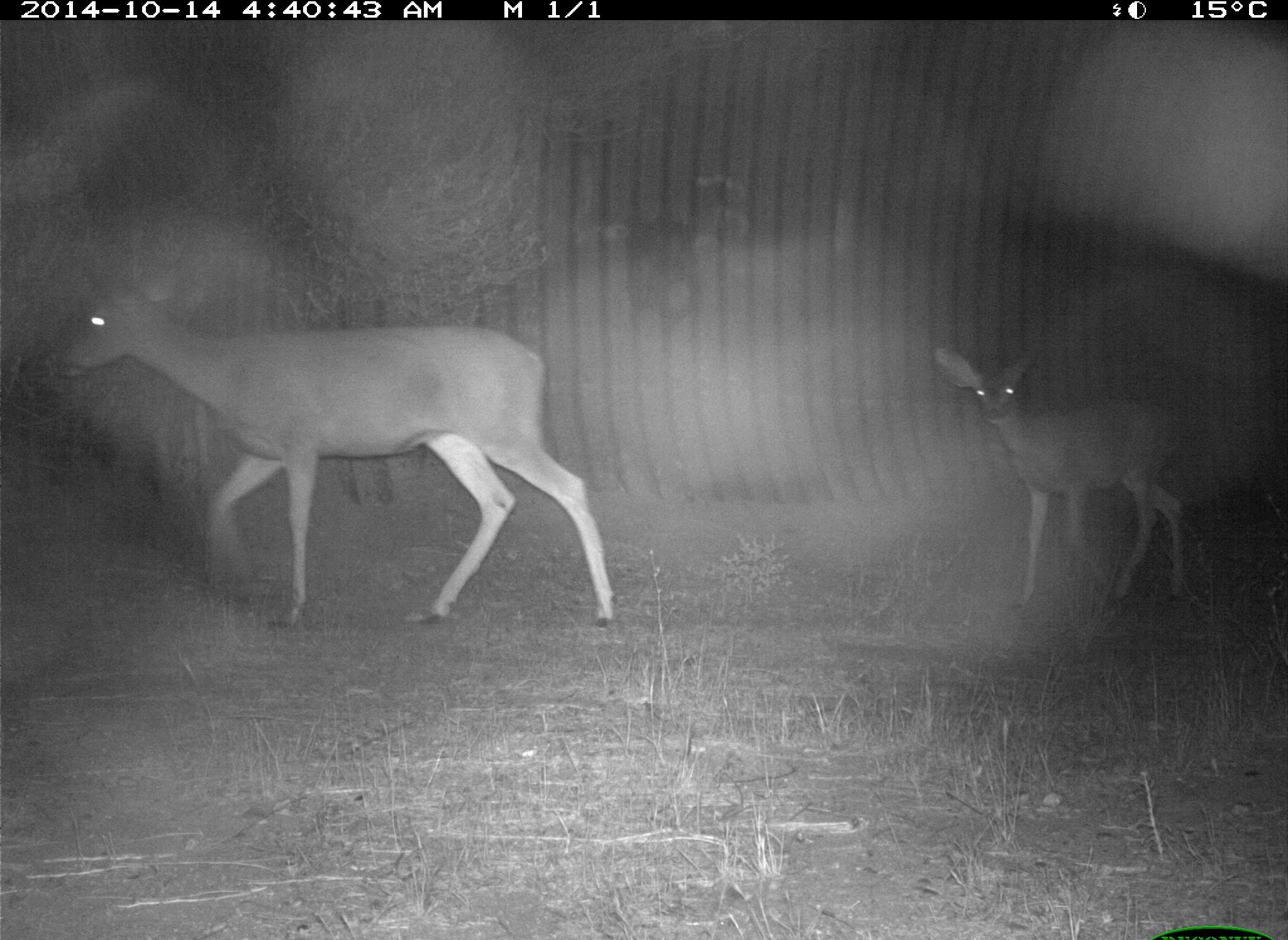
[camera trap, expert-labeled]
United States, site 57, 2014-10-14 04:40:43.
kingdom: Animalia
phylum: Chordata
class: Mammalia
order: Artiodactyla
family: Cervidae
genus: Odocoileus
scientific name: Odocoileus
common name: deer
Deer (Odocoileus).